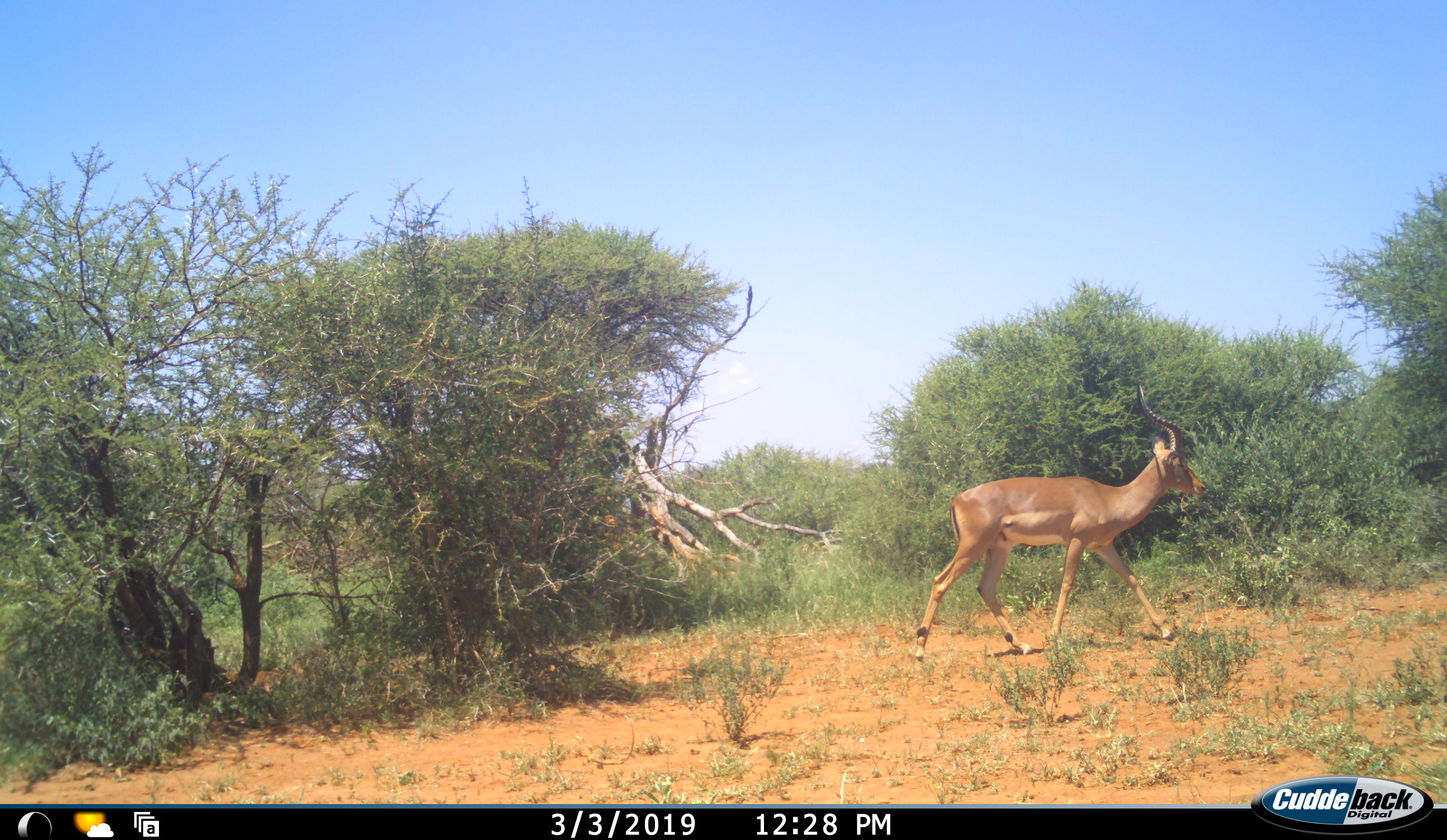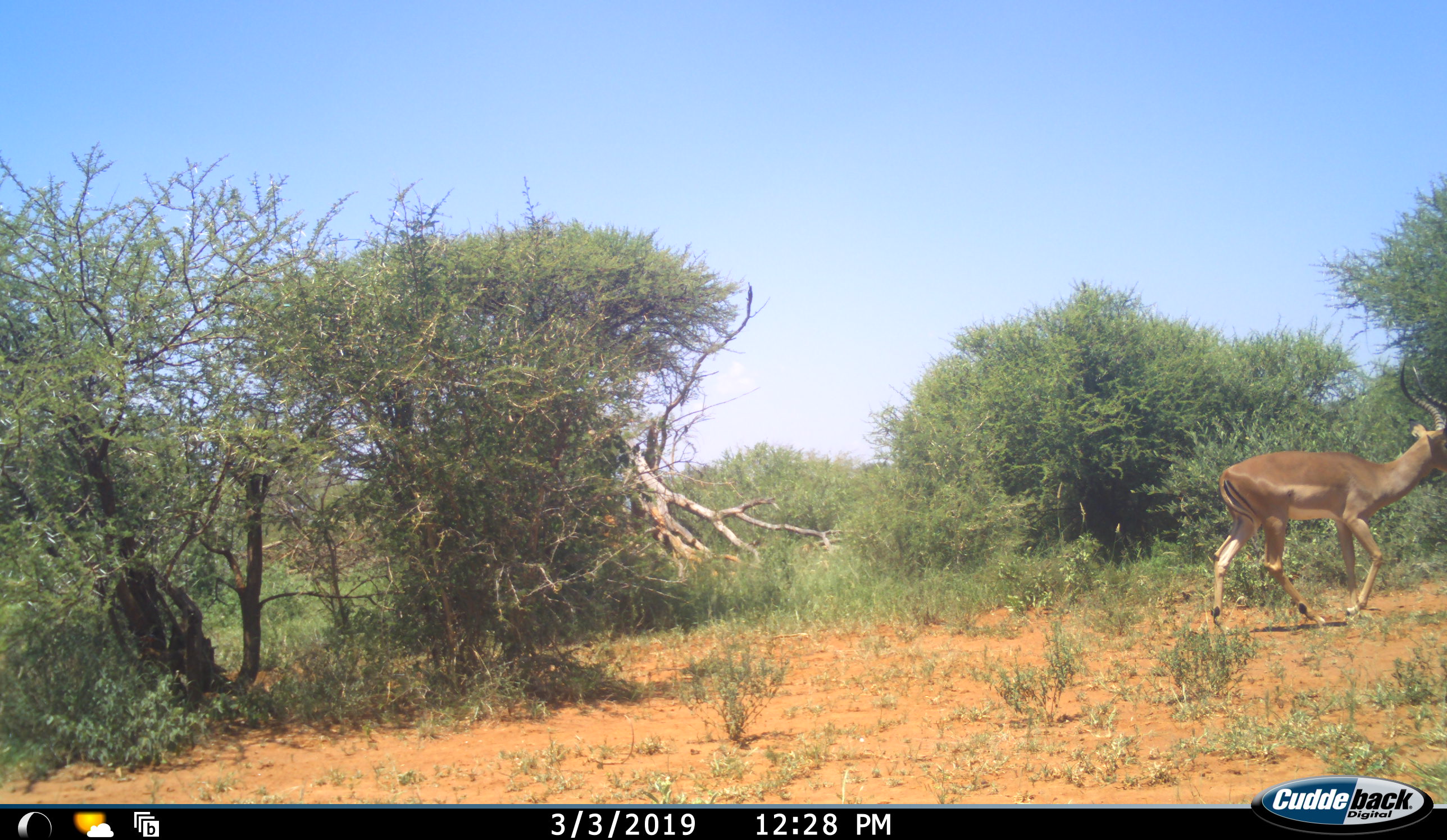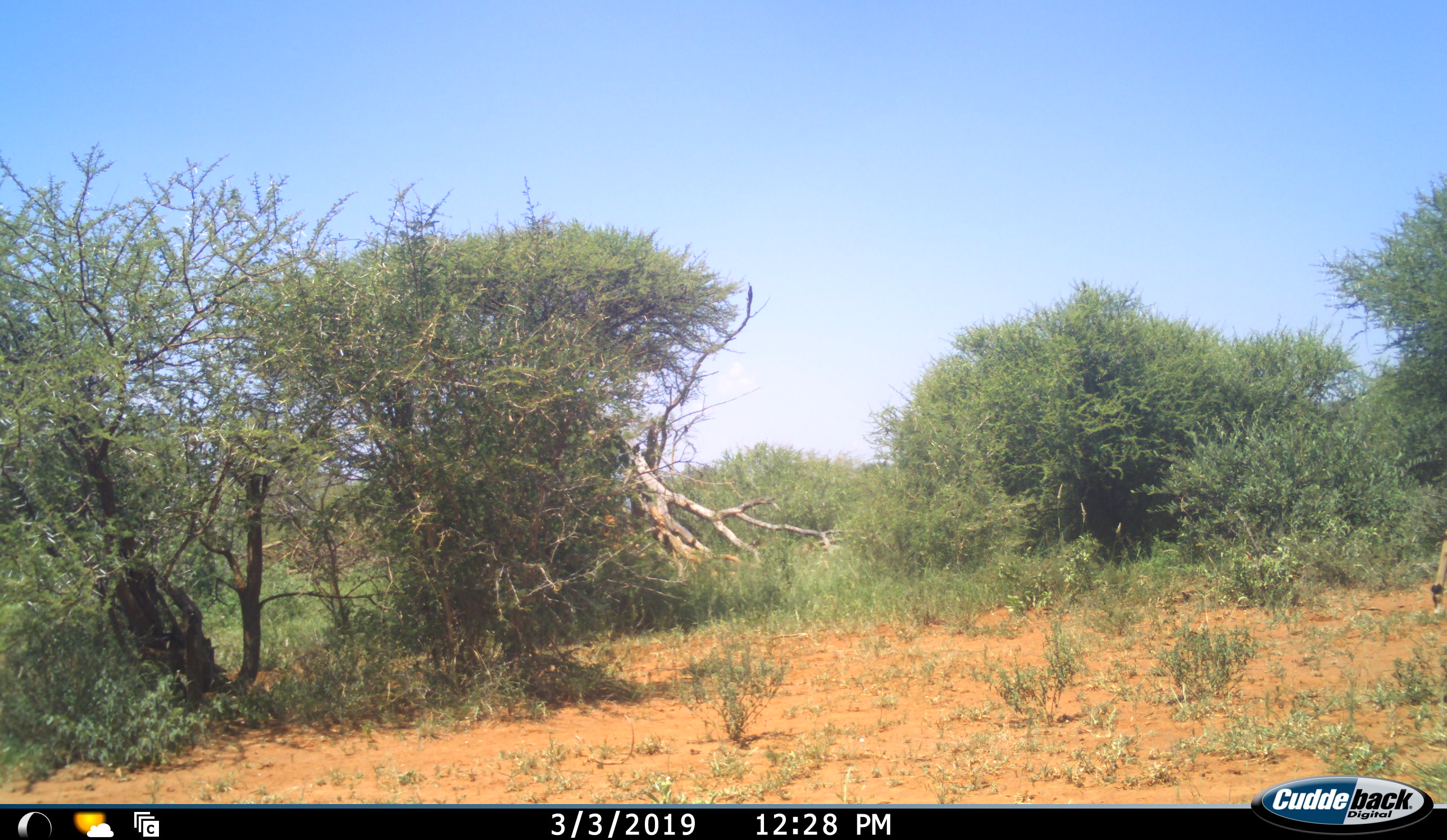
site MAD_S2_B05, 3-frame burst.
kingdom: Animalia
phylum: Chordata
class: Mammalia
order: Artiodactyla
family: Bovidae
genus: Aepyceros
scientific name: Aepyceros melampus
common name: impala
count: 1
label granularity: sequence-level